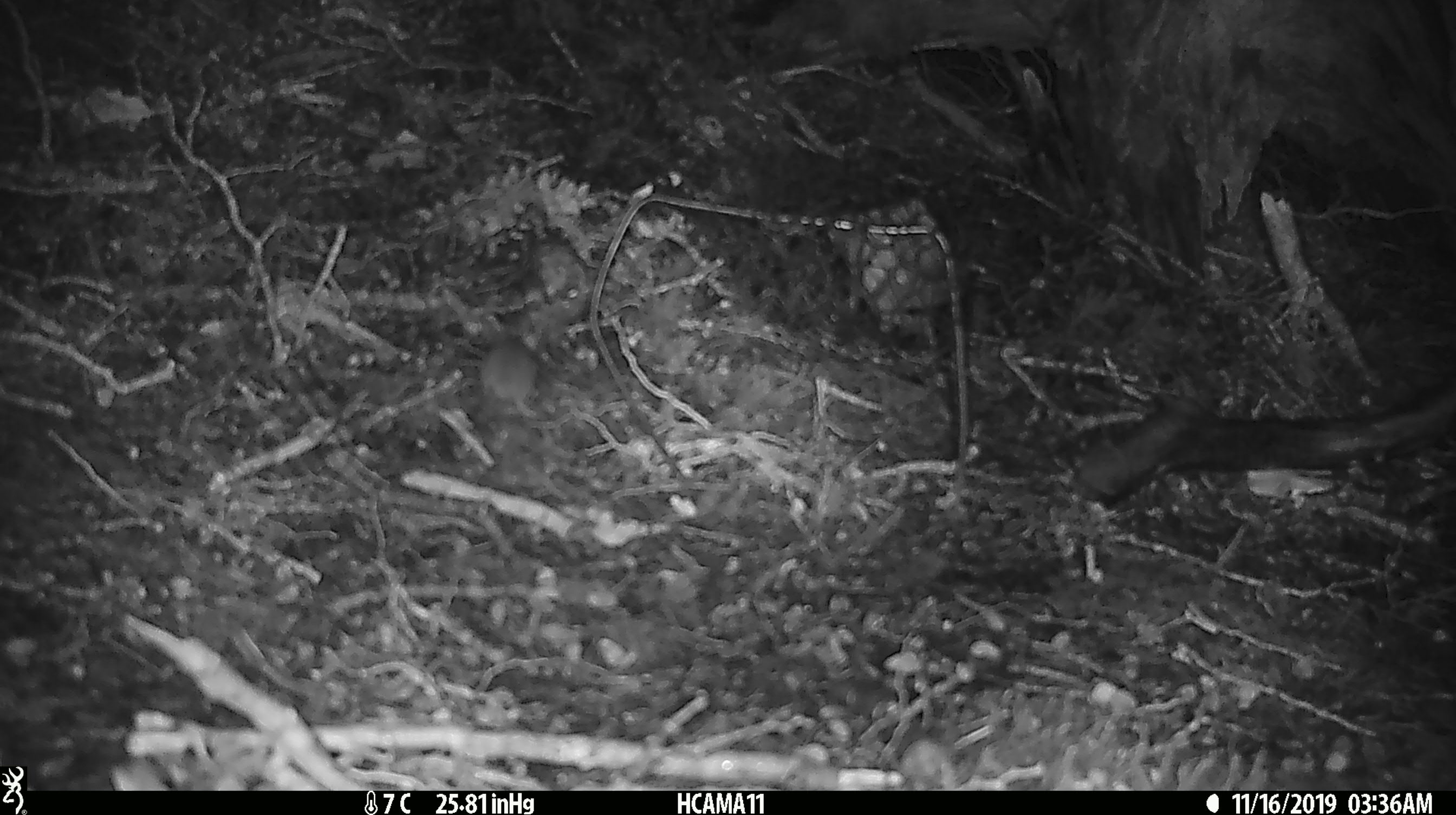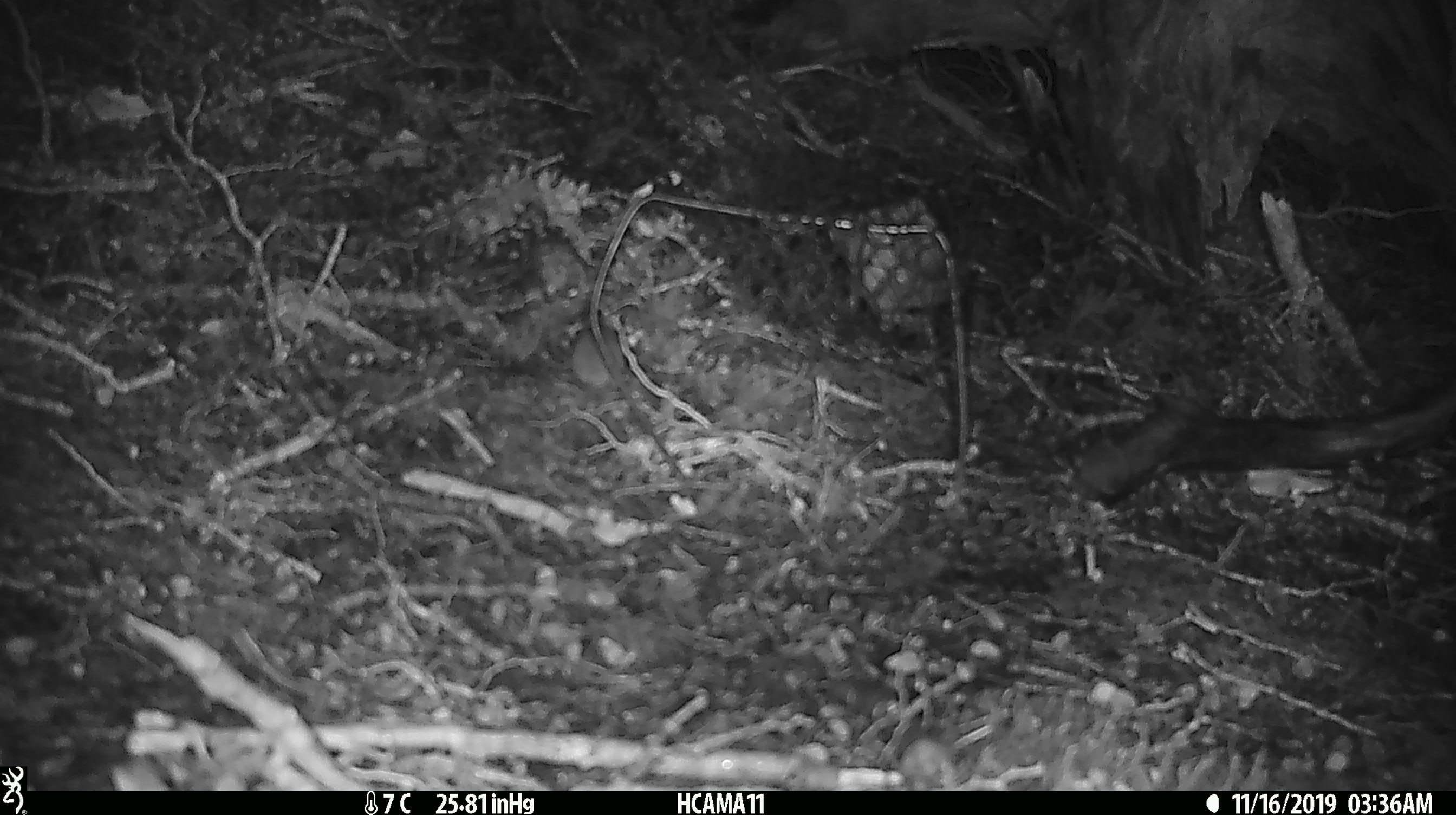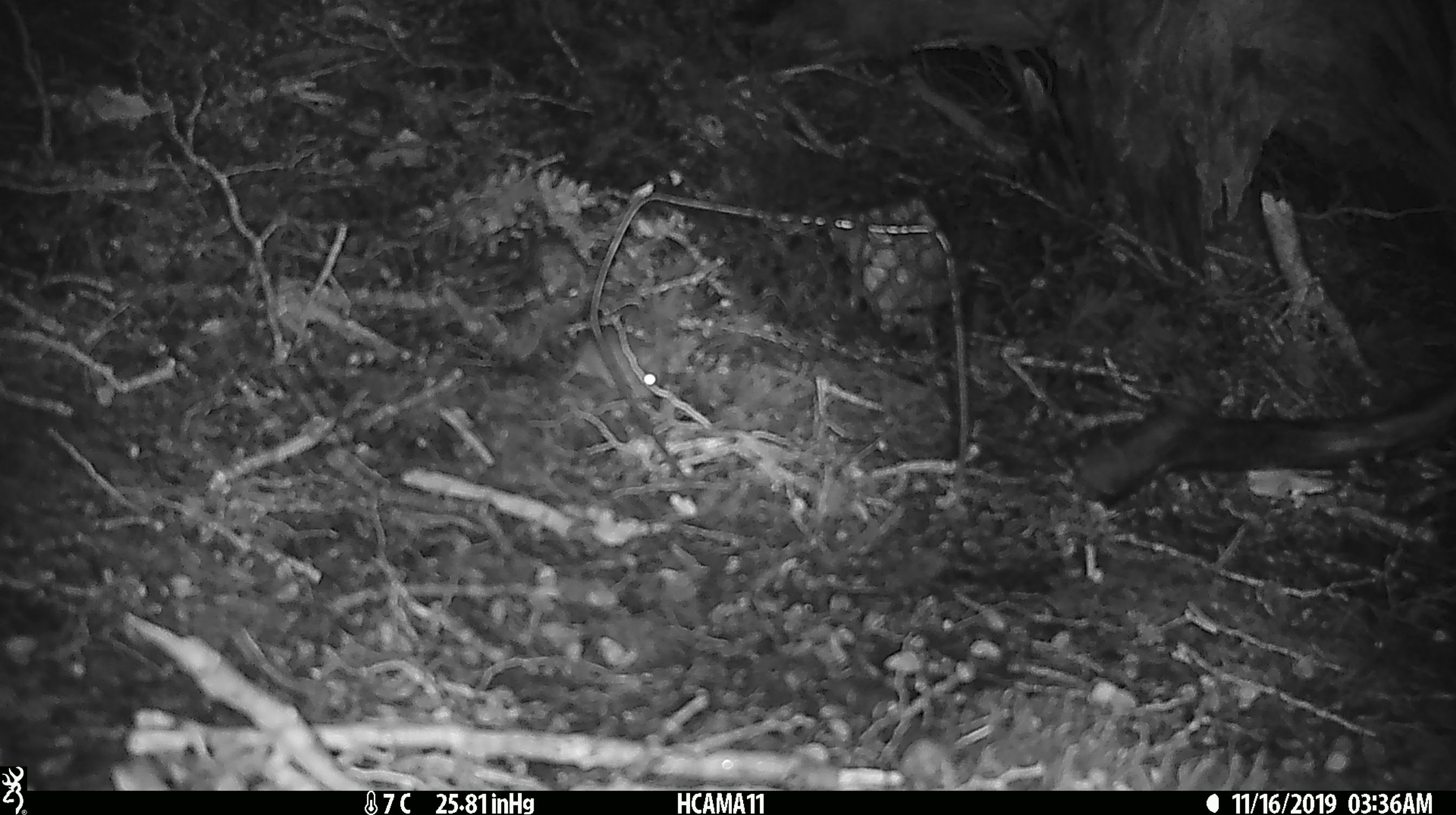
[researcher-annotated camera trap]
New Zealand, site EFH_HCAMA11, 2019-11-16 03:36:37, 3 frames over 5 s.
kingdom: Animalia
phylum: Chordata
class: Mammalia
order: Rodentia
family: Muridae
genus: Mus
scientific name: Mus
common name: mouse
Mouse (Mus).